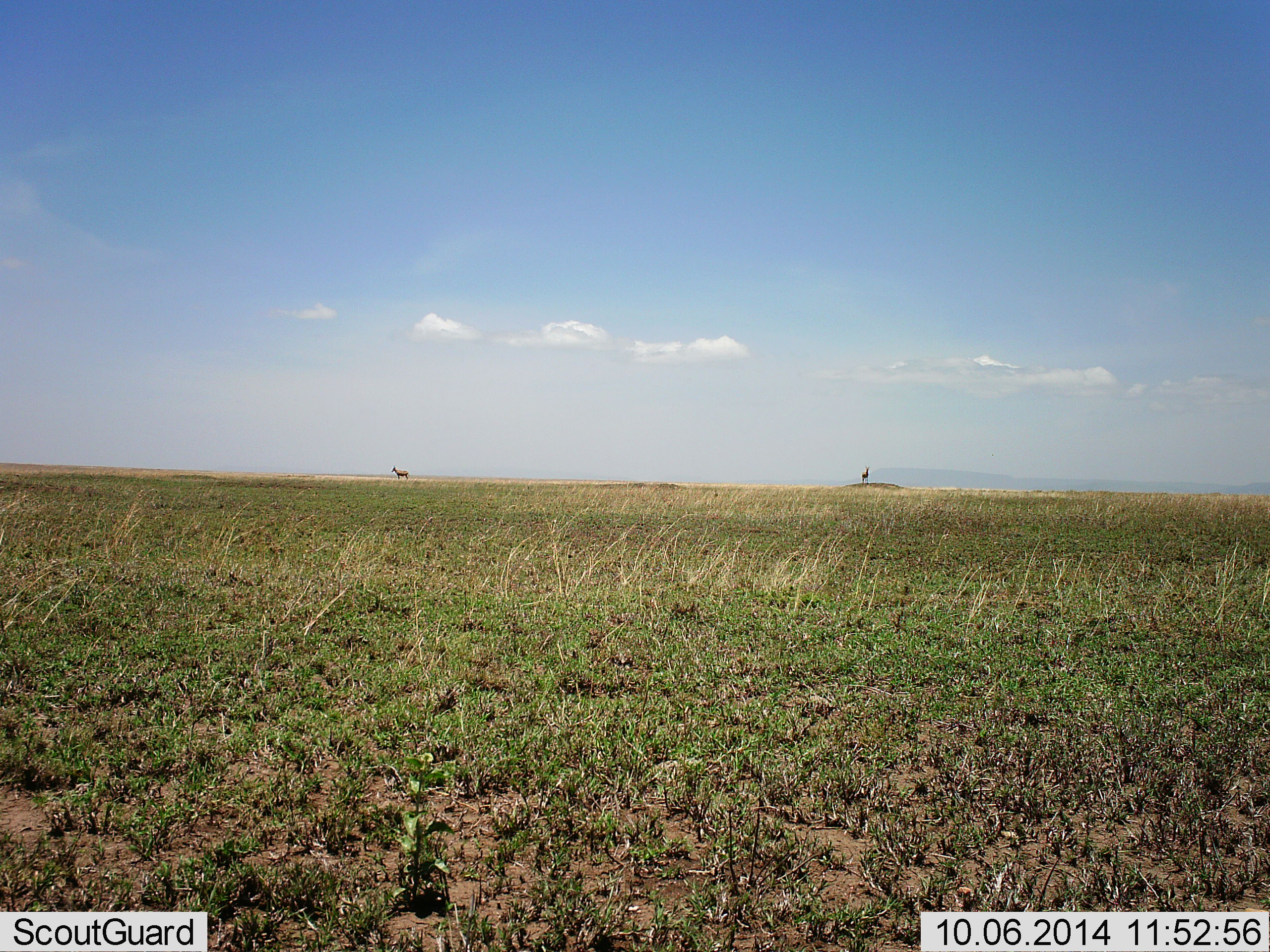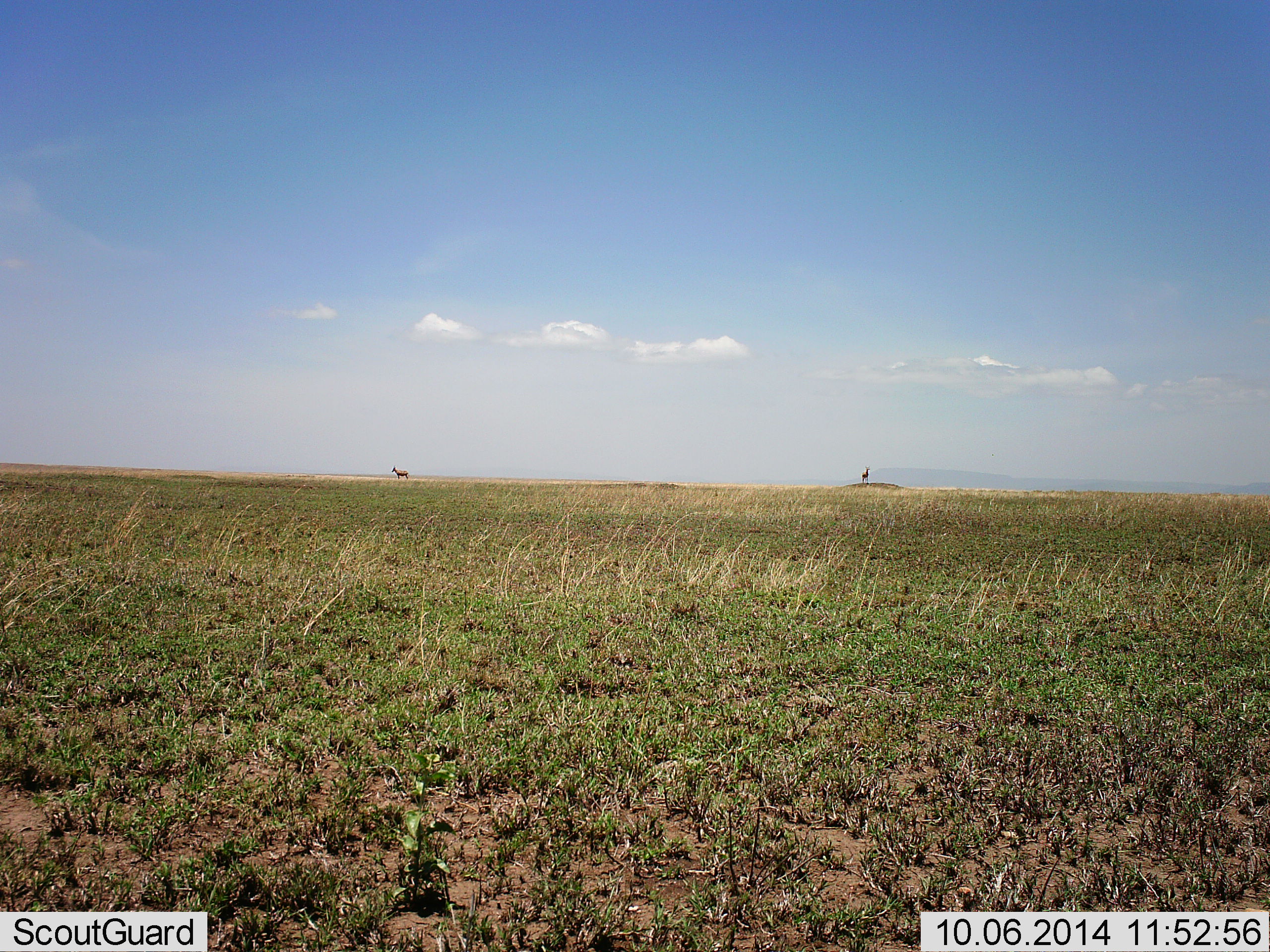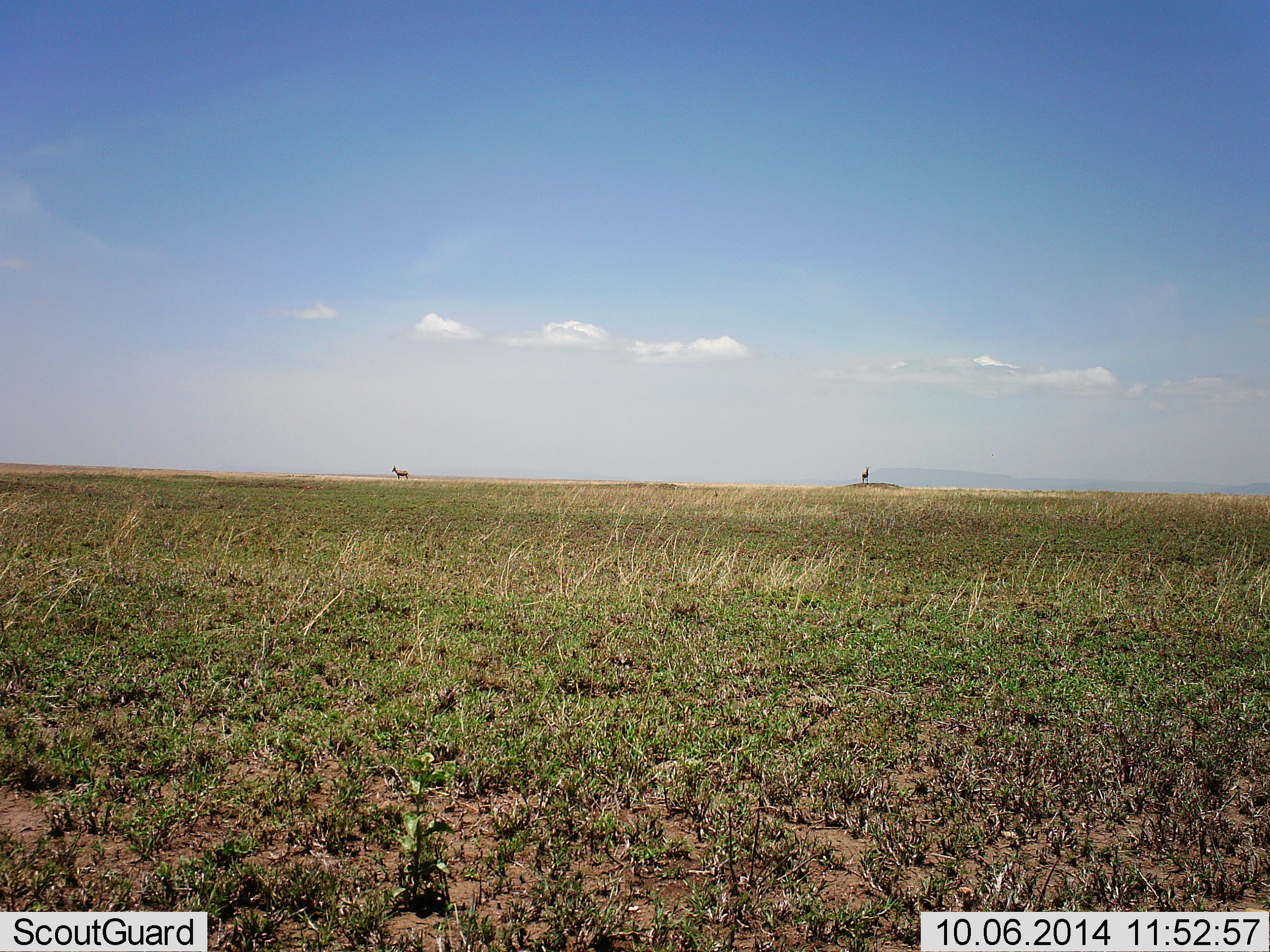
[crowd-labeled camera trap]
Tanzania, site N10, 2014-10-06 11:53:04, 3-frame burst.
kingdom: Animalia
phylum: Chordata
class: Mammalia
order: Artiodactyla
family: Bovidae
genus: Eudorcas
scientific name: Eudorcas thomsonii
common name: thomson's gazelle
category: gazellethomsons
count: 2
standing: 100%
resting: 0%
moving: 0%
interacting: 0%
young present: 0%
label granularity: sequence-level